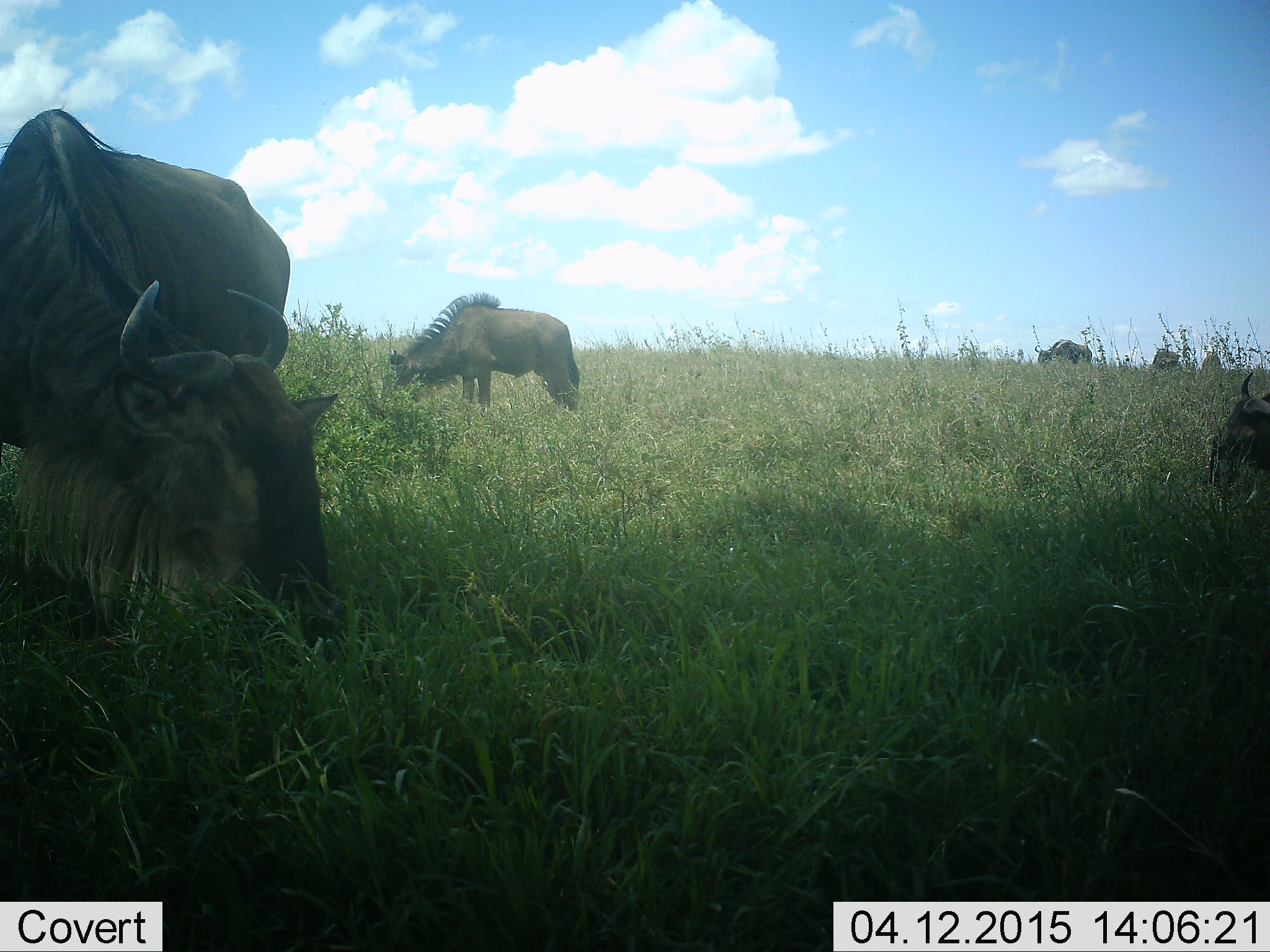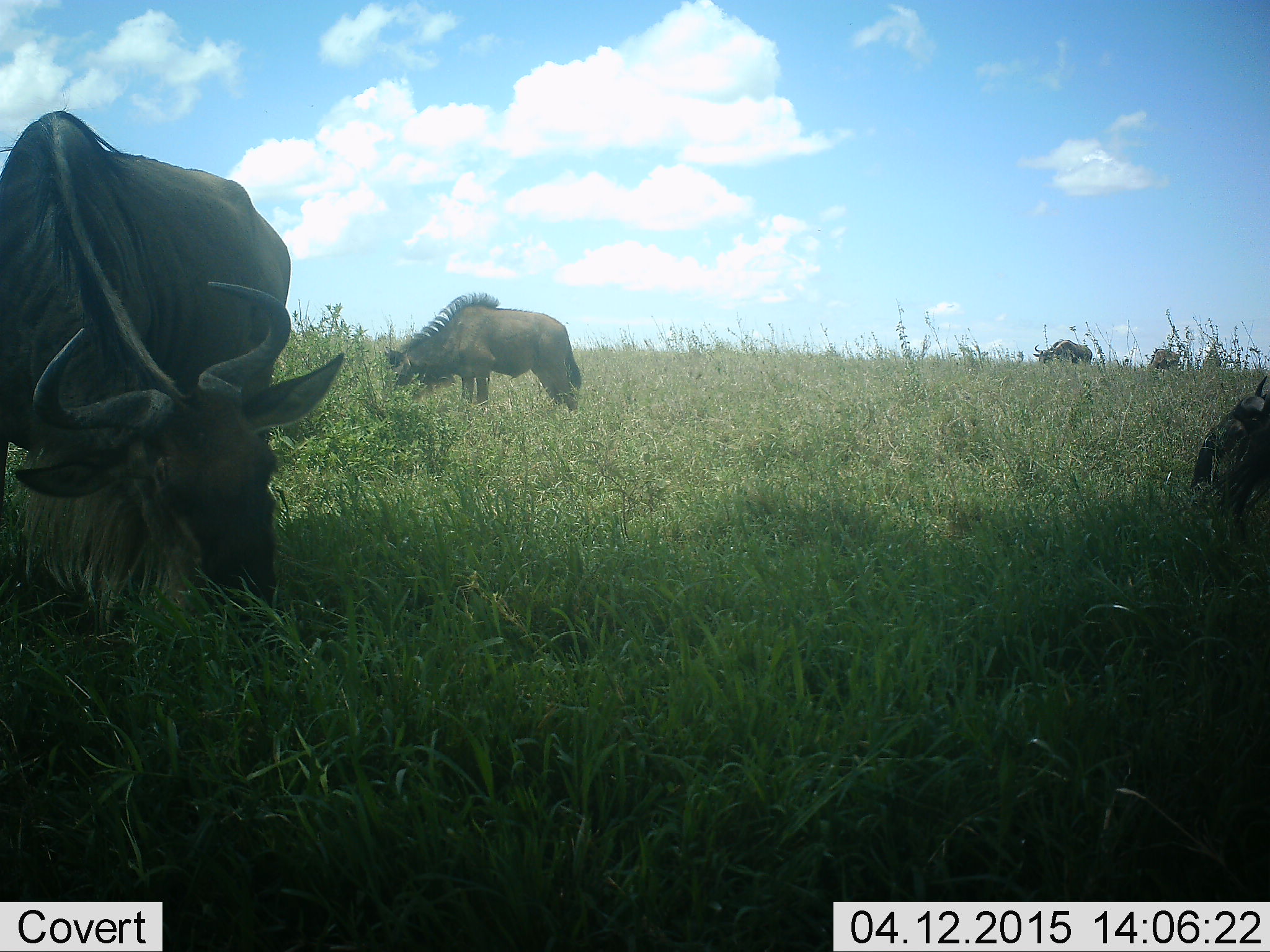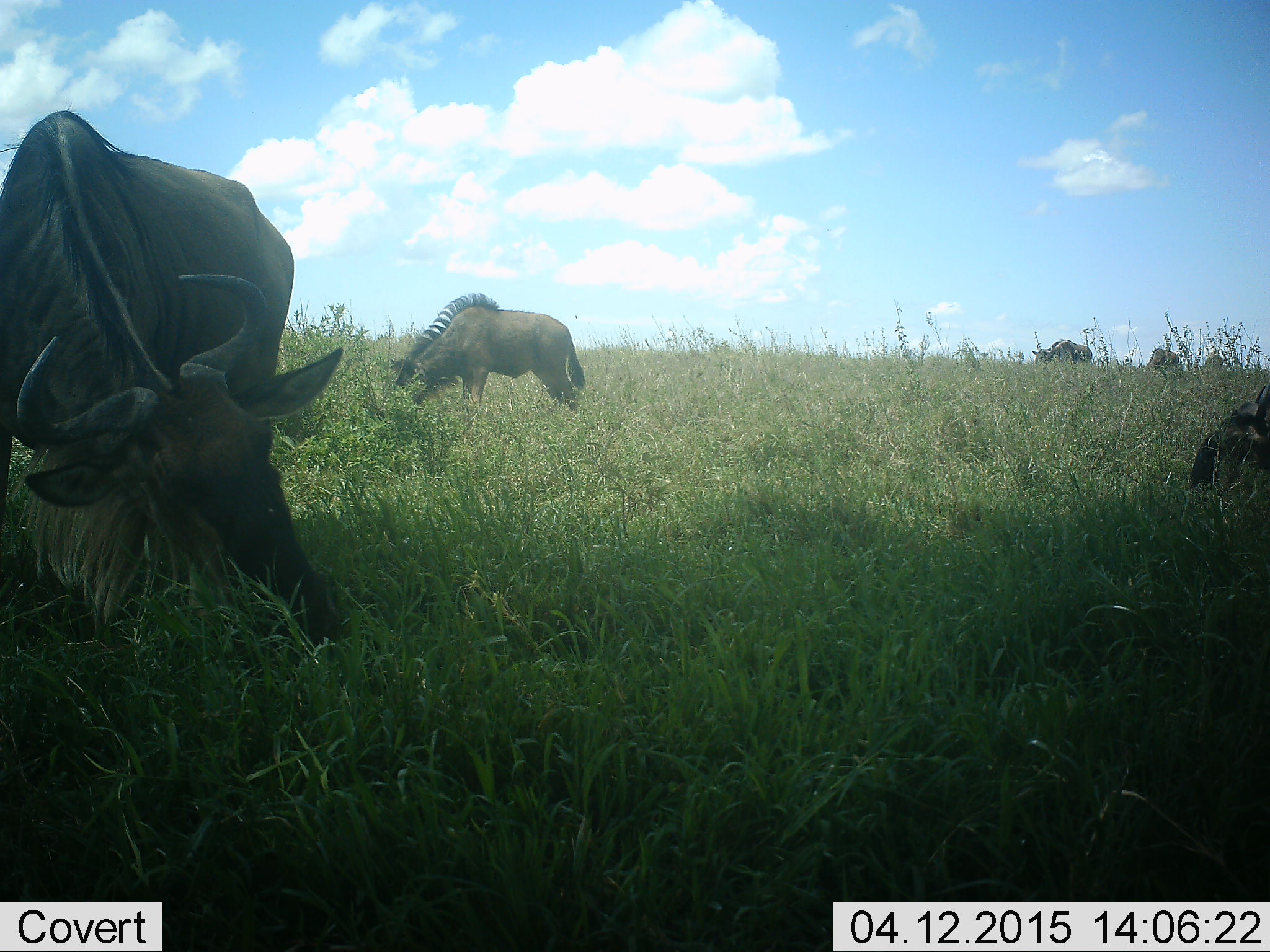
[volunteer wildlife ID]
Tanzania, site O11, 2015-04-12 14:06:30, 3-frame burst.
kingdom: Animalia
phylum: Chordata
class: Mammalia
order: Artiodactyla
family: Bovidae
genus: Connochaetes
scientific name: Connochaetes taurinus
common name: blue wildebeest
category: wildebeest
Wildebeest (blue wildebeest) (Connochaetes taurinus), count 5. Behavior (volunteer vote fractions): standing 30%, resting 10%, moving 0%, interacting 0%. Young present (vote fraction): 30%. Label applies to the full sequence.